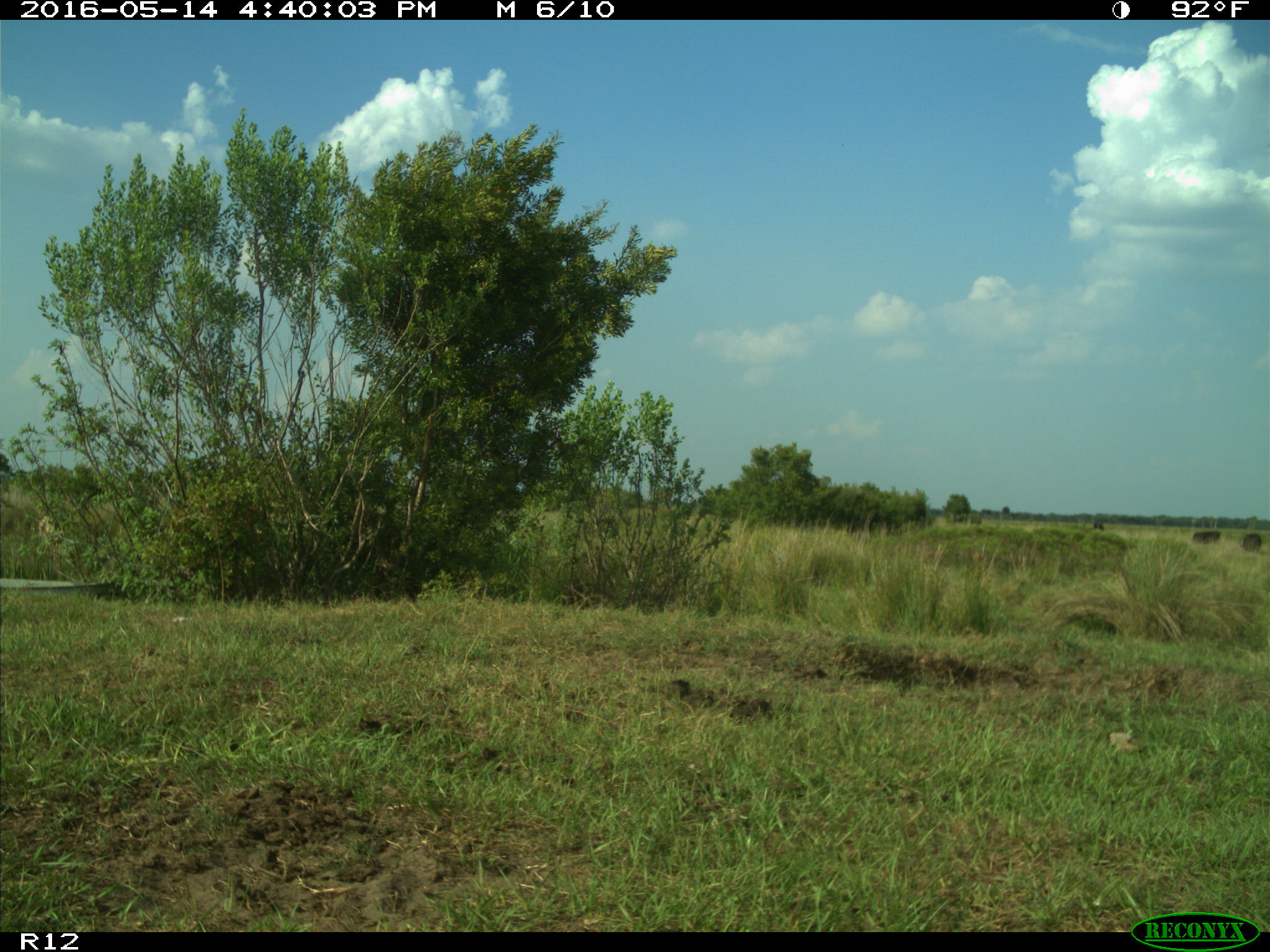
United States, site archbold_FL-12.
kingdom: Animalia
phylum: Chordata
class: Mammalia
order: Artiodactyla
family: Bovidae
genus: Bos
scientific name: Bos taurus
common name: domestic cow